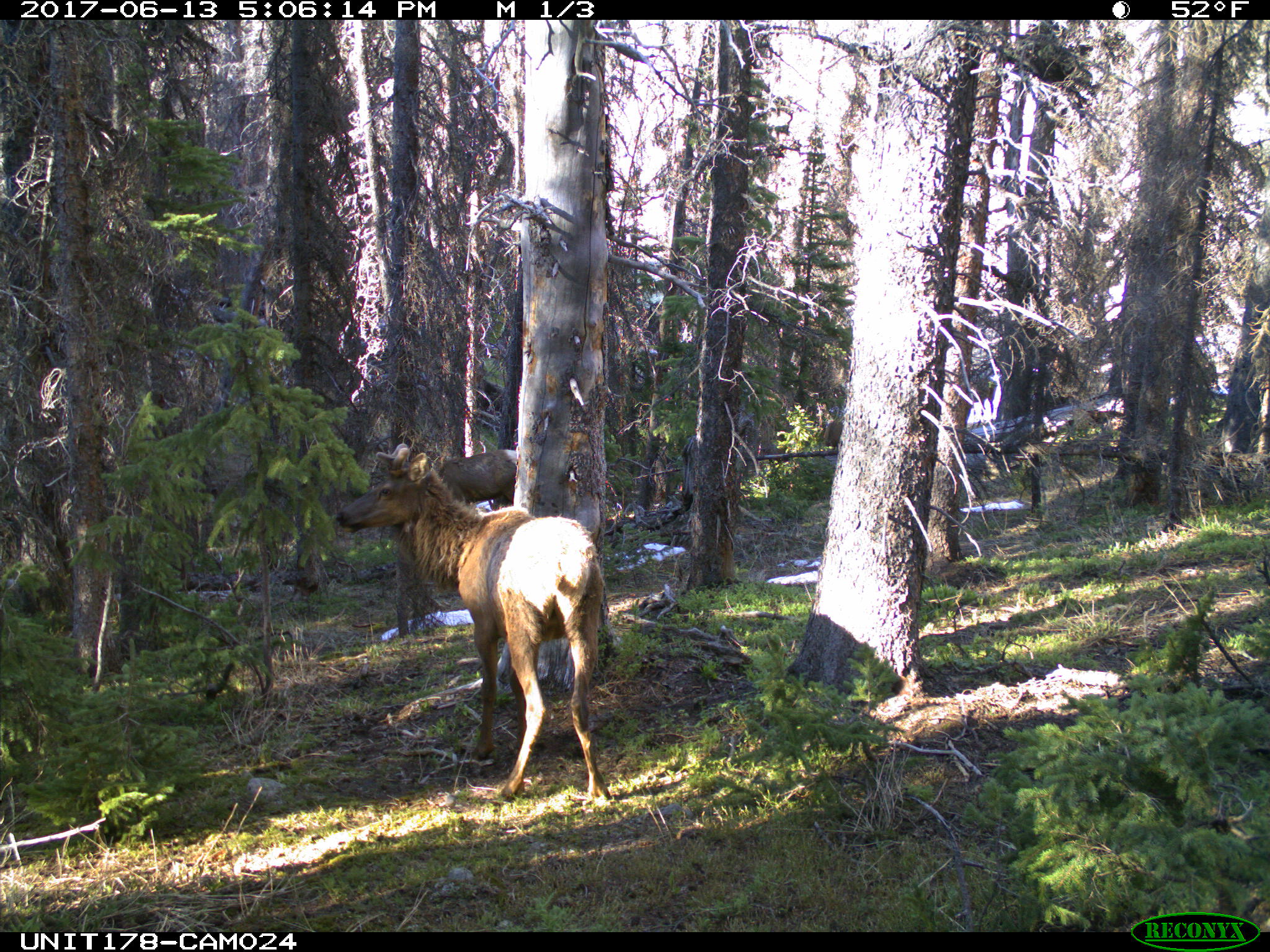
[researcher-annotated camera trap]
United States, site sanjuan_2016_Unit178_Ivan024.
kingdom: Animalia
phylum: Chordata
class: Mammalia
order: Artiodactyla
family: Cervidae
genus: Cervus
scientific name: Cervus elaphus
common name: red deer